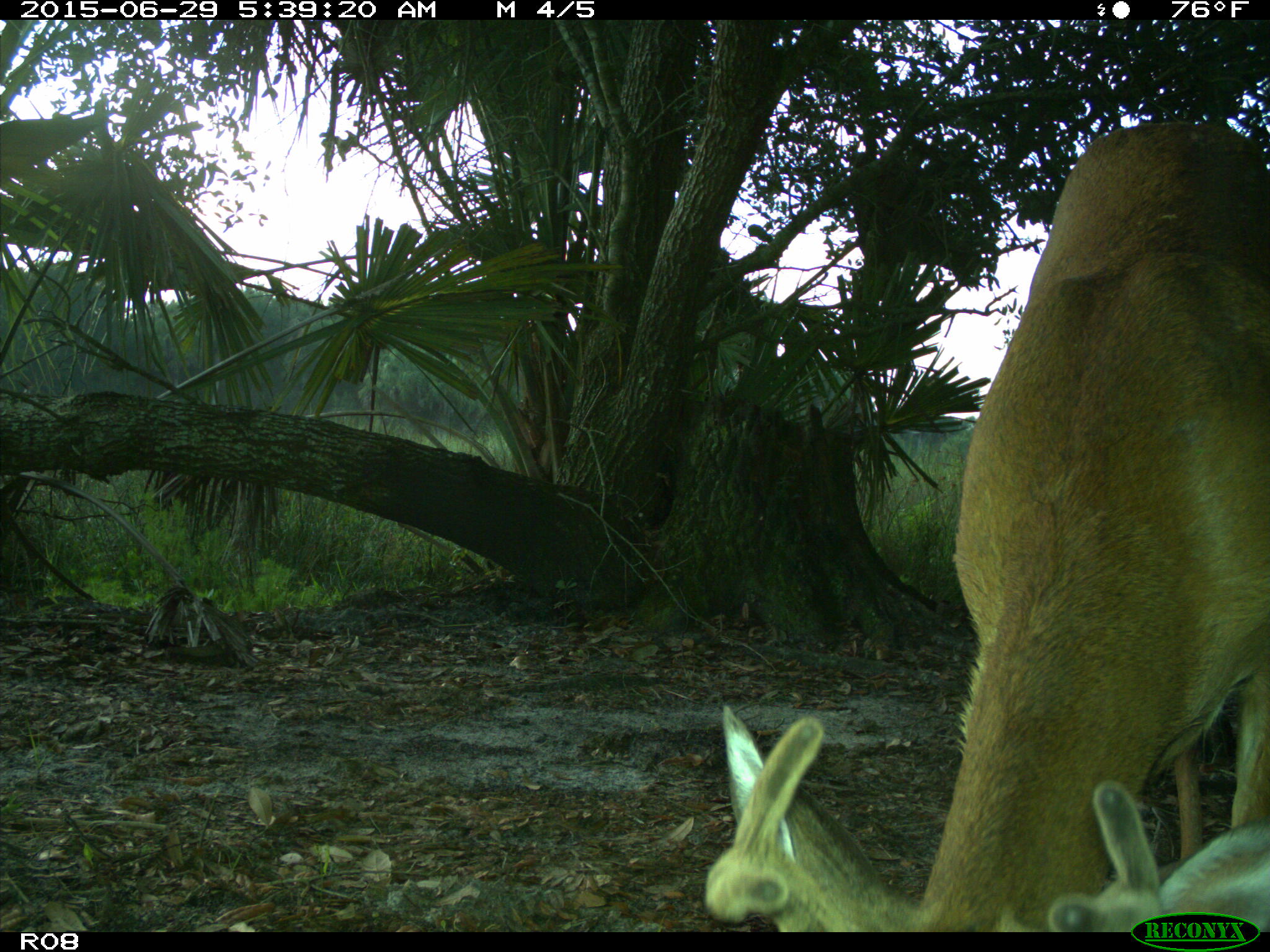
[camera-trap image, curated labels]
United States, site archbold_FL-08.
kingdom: Animalia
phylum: Chordata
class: Mammalia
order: Artiodactyla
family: Cervidae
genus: Odocoileus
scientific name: Odocoileus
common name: deer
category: unidentified deer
Unidentified deer (deer) (Odocoileus).